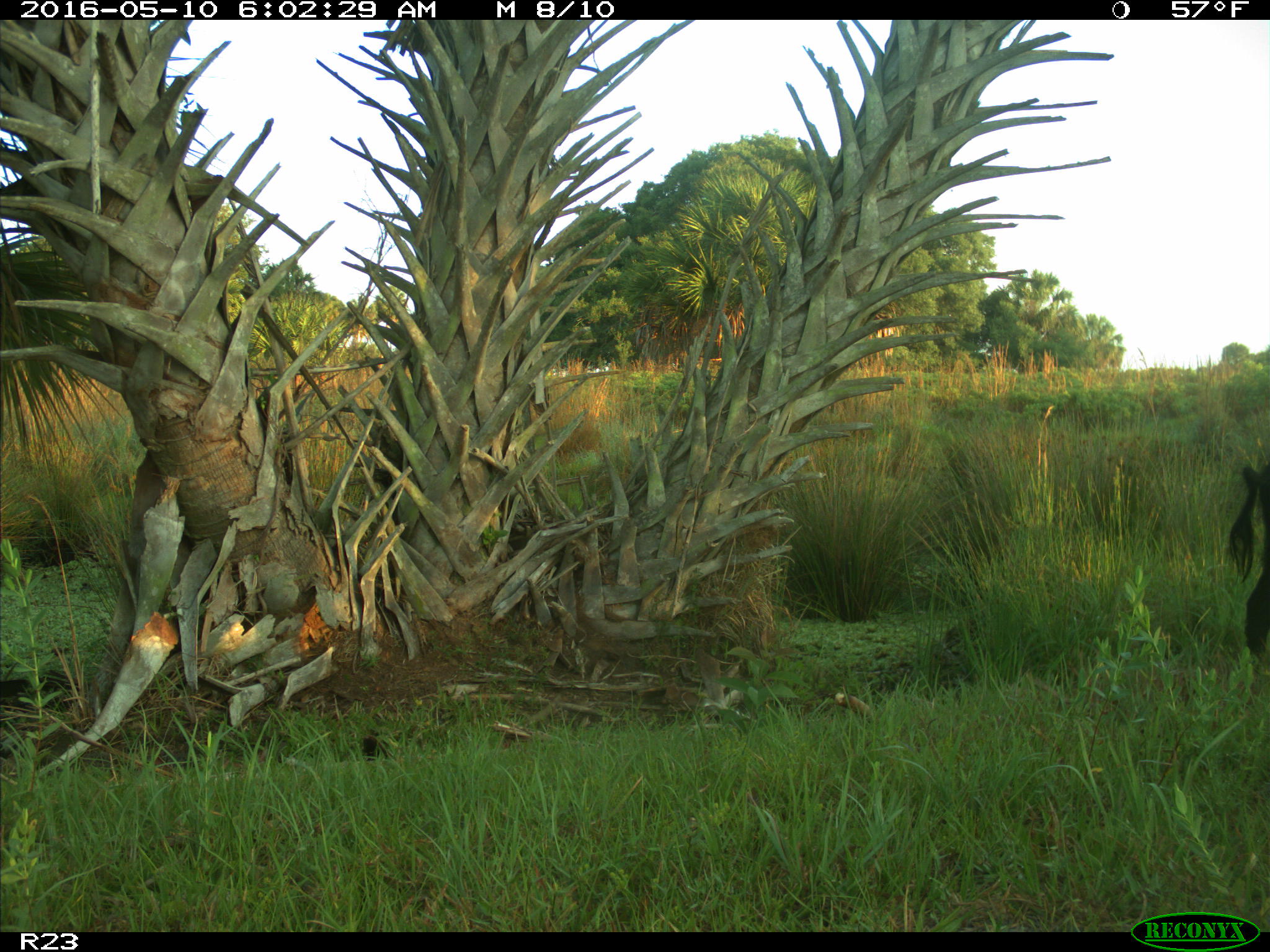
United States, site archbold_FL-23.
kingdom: Animalia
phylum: Chordata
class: Mammalia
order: Artiodactyla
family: Suidae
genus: Sus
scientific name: Sus scrofa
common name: wild boar